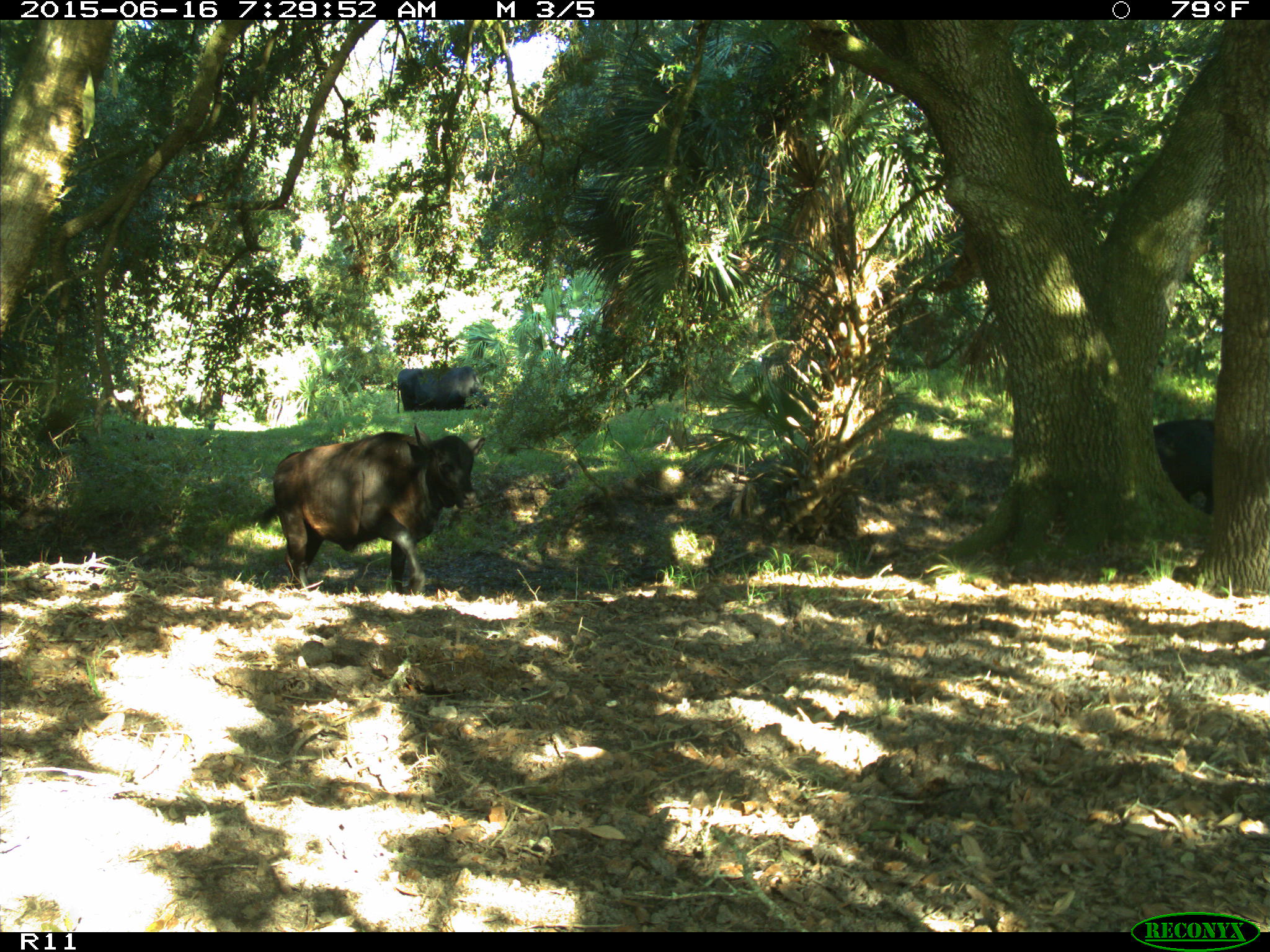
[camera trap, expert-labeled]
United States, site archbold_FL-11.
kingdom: Animalia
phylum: Chordata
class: Mammalia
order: Artiodactyla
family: Bovidae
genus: Bos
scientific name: Bos taurus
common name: domestic cow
Bos taurus (domestic cow).